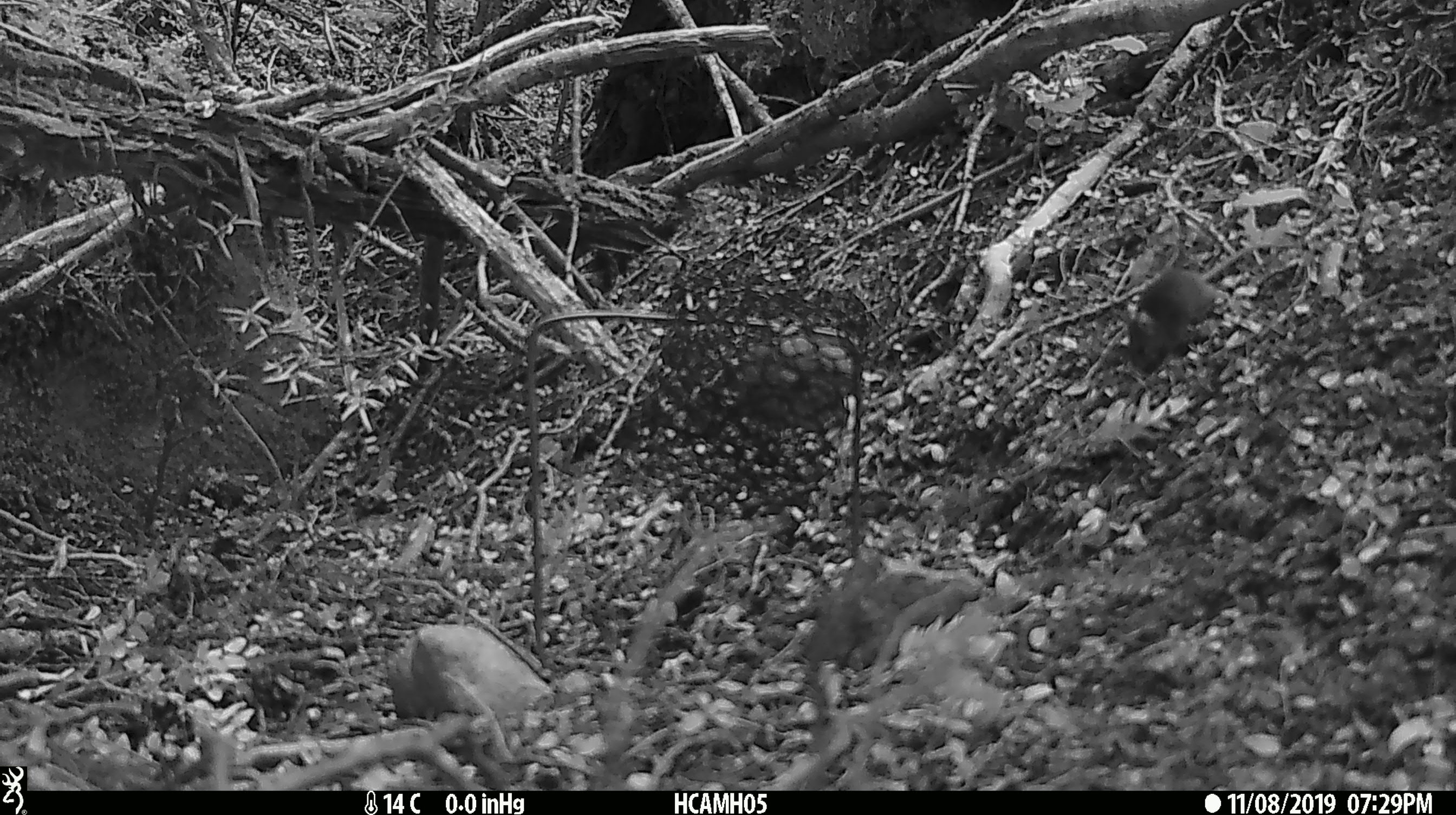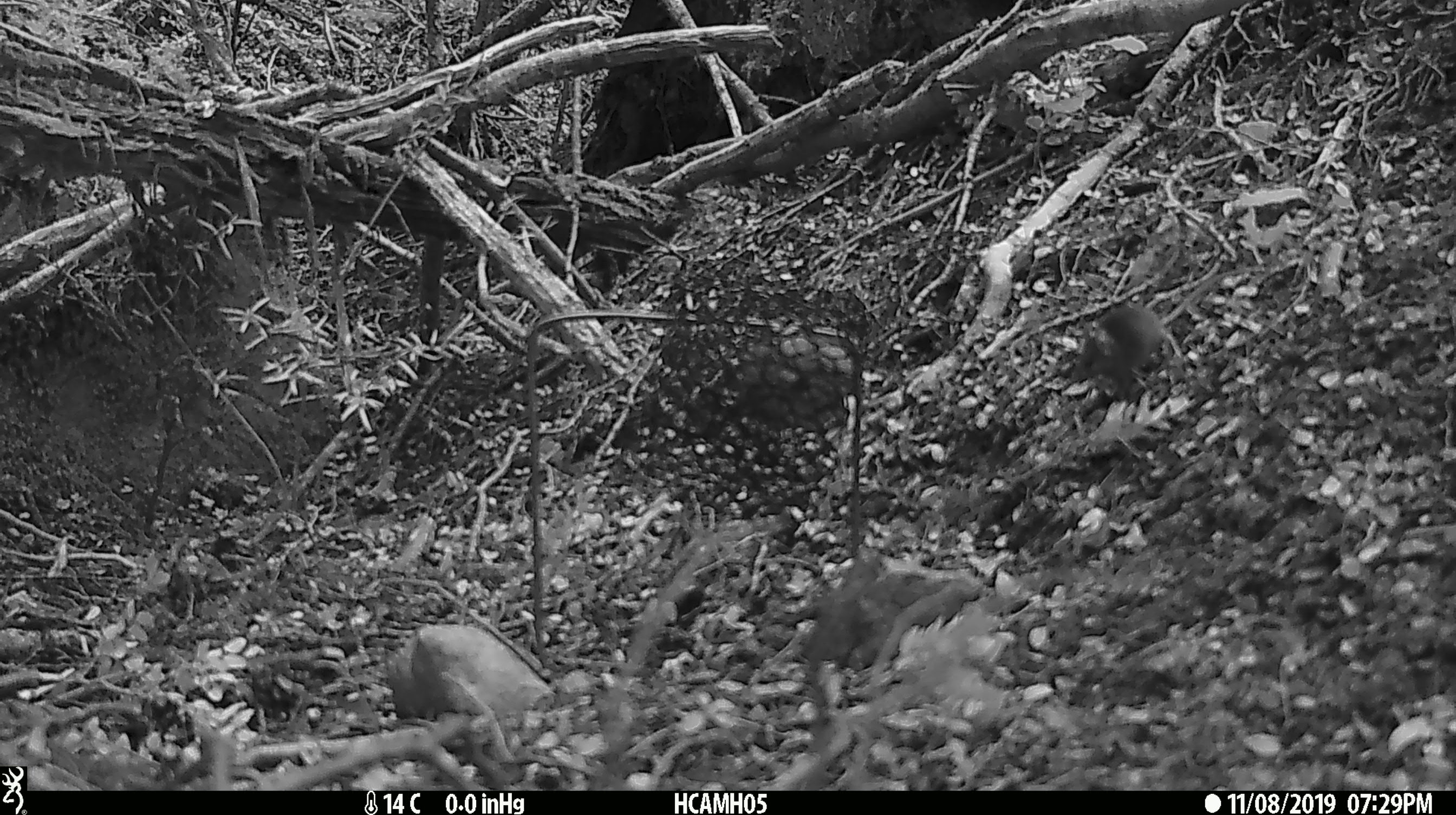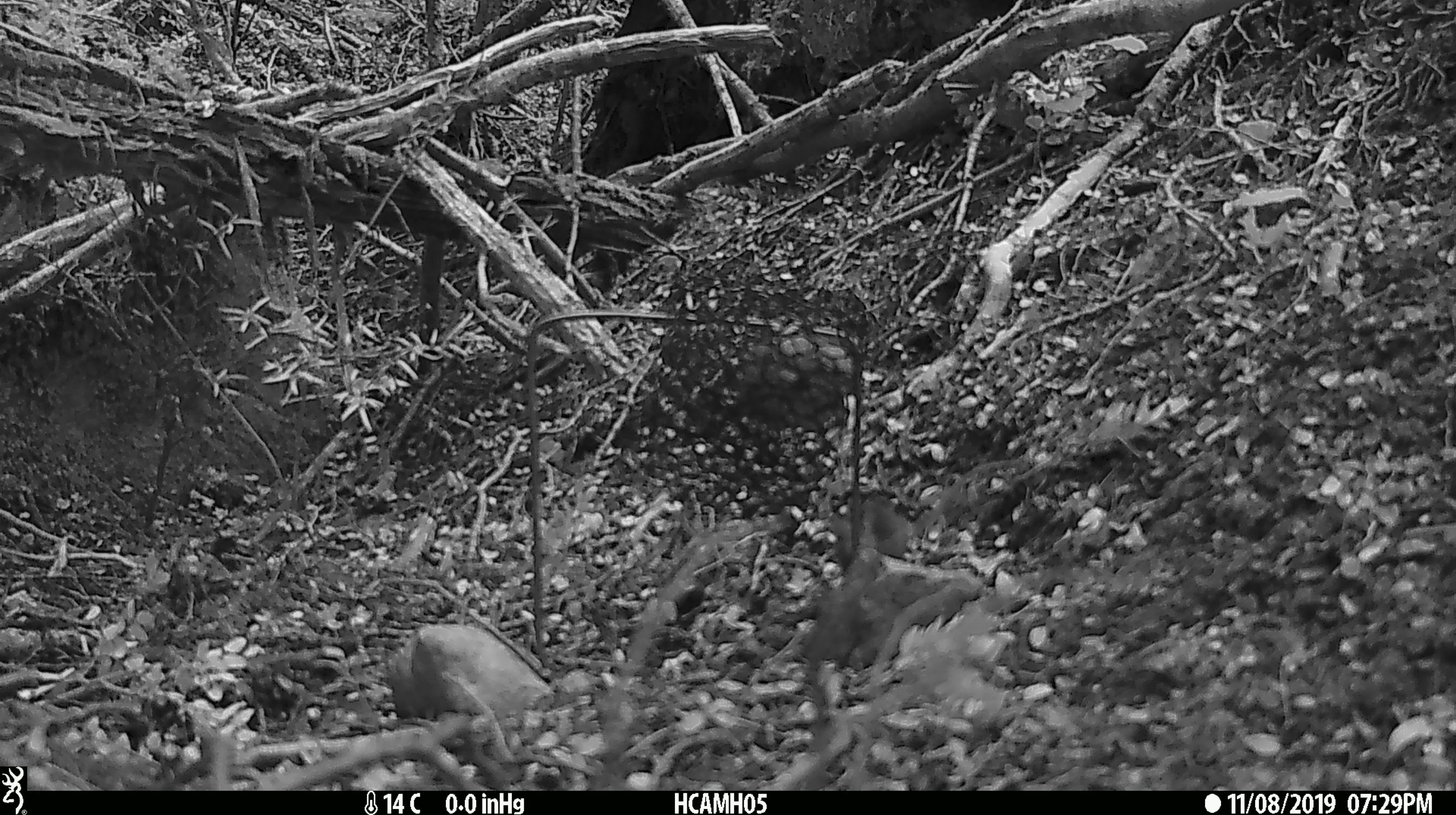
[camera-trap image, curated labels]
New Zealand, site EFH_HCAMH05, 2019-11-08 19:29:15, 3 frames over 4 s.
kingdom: Animalia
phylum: Chordata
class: Mammalia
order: Rodentia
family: Muridae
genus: Mus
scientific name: Mus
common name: mouse